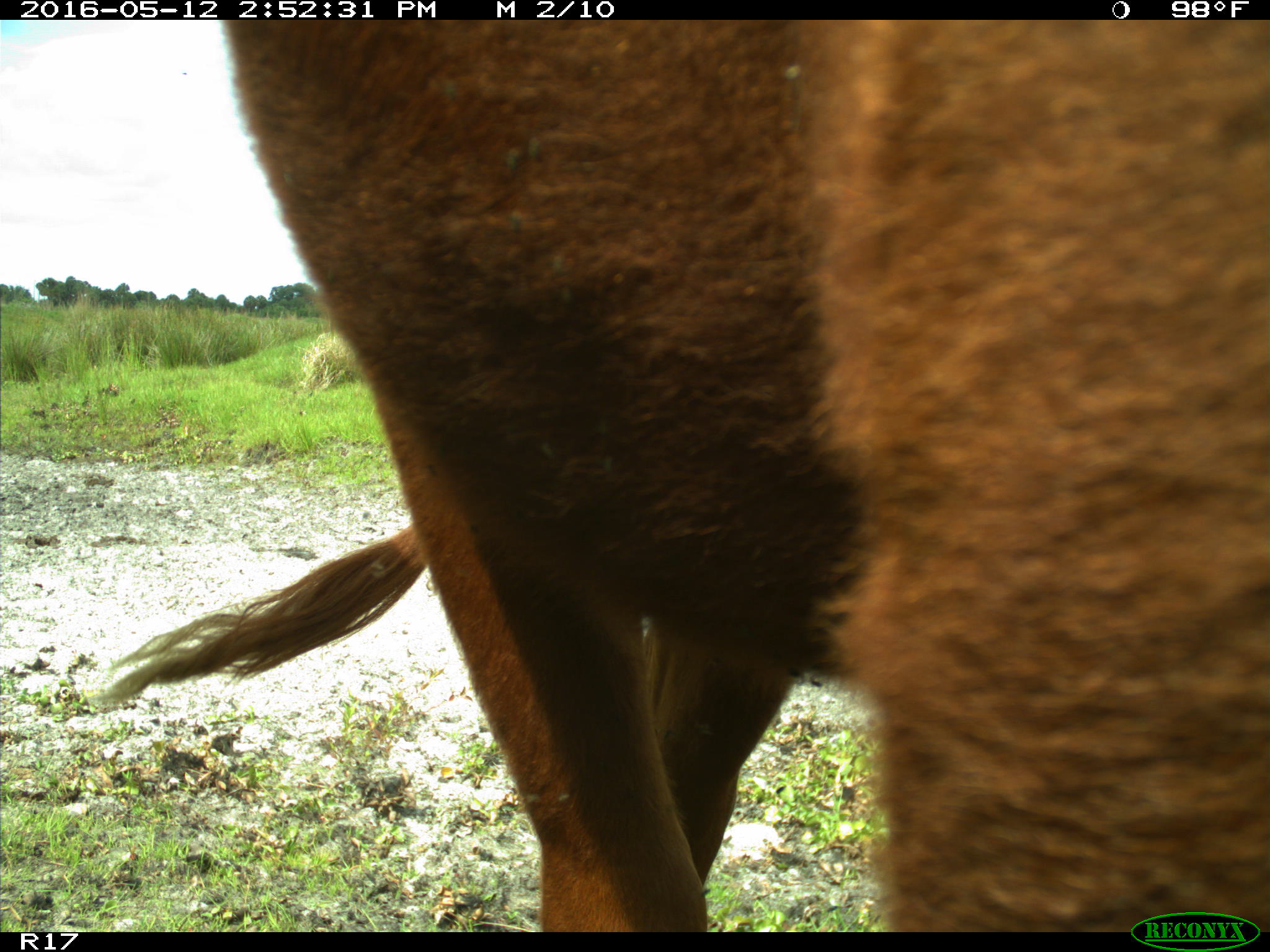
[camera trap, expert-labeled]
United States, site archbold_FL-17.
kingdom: Animalia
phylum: Chordata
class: Mammalia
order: Artiodactyla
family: Bovidae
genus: Bos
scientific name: Bos taurus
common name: domestic cow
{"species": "Bos taurus (domestic cow)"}